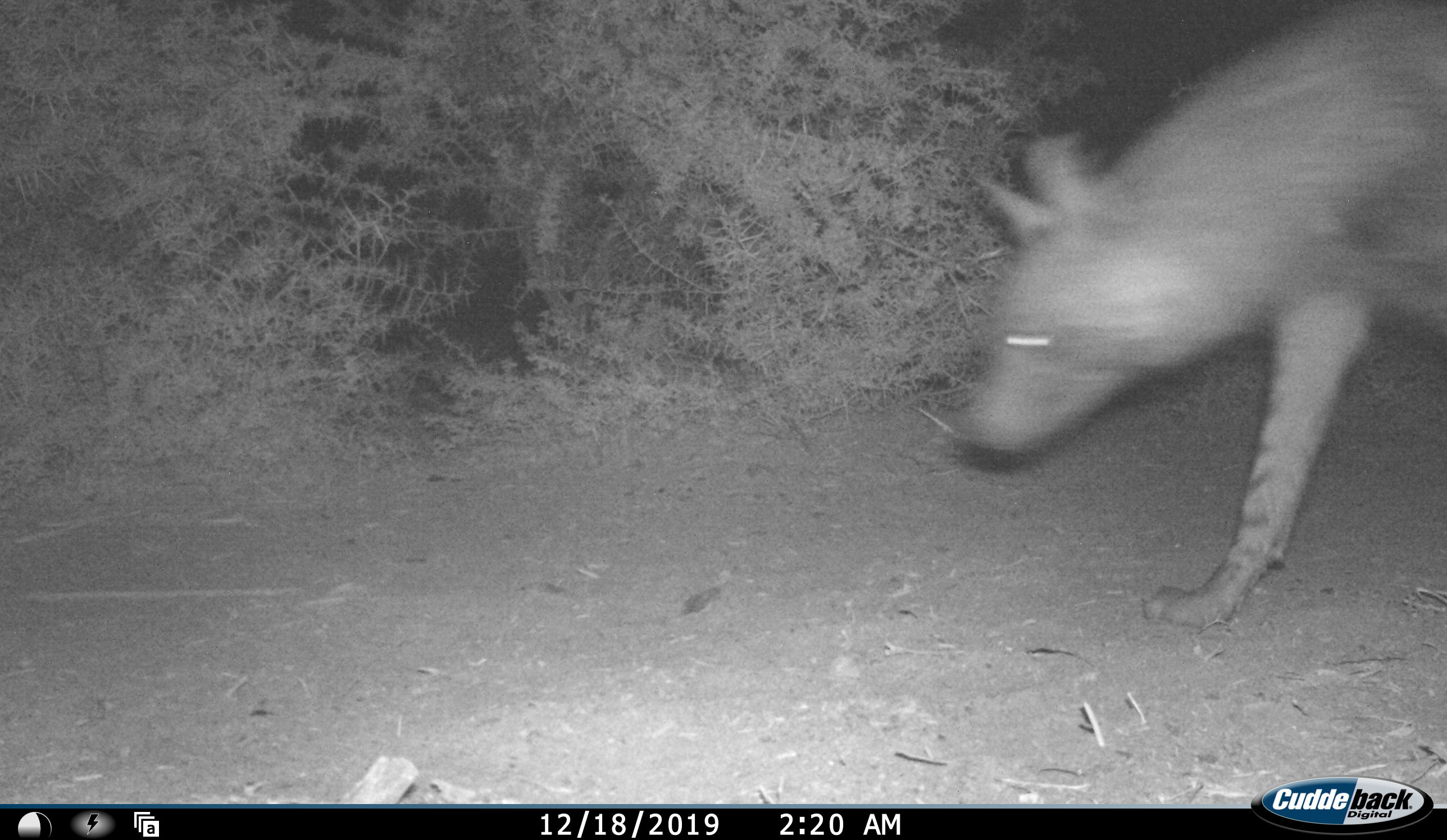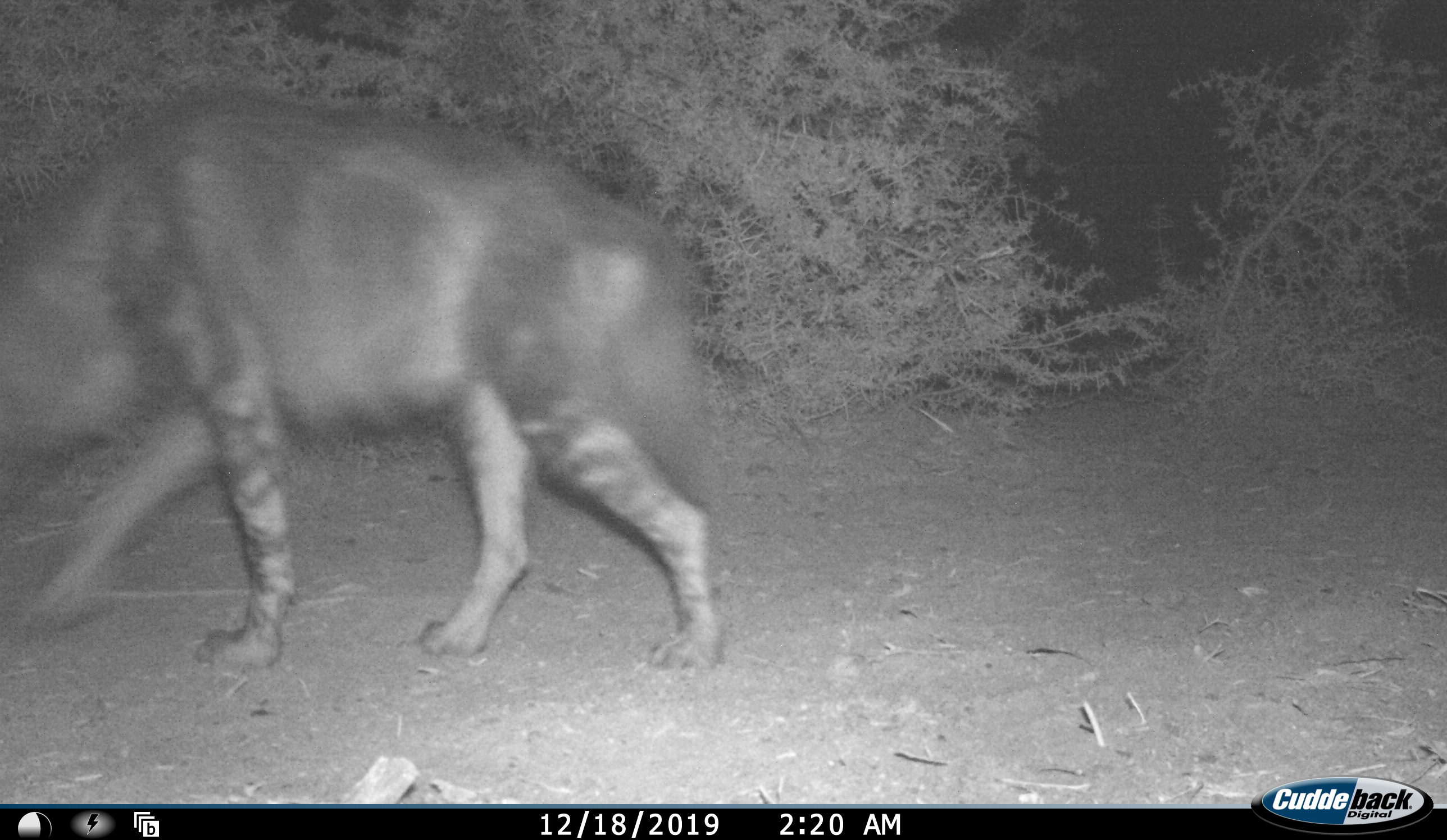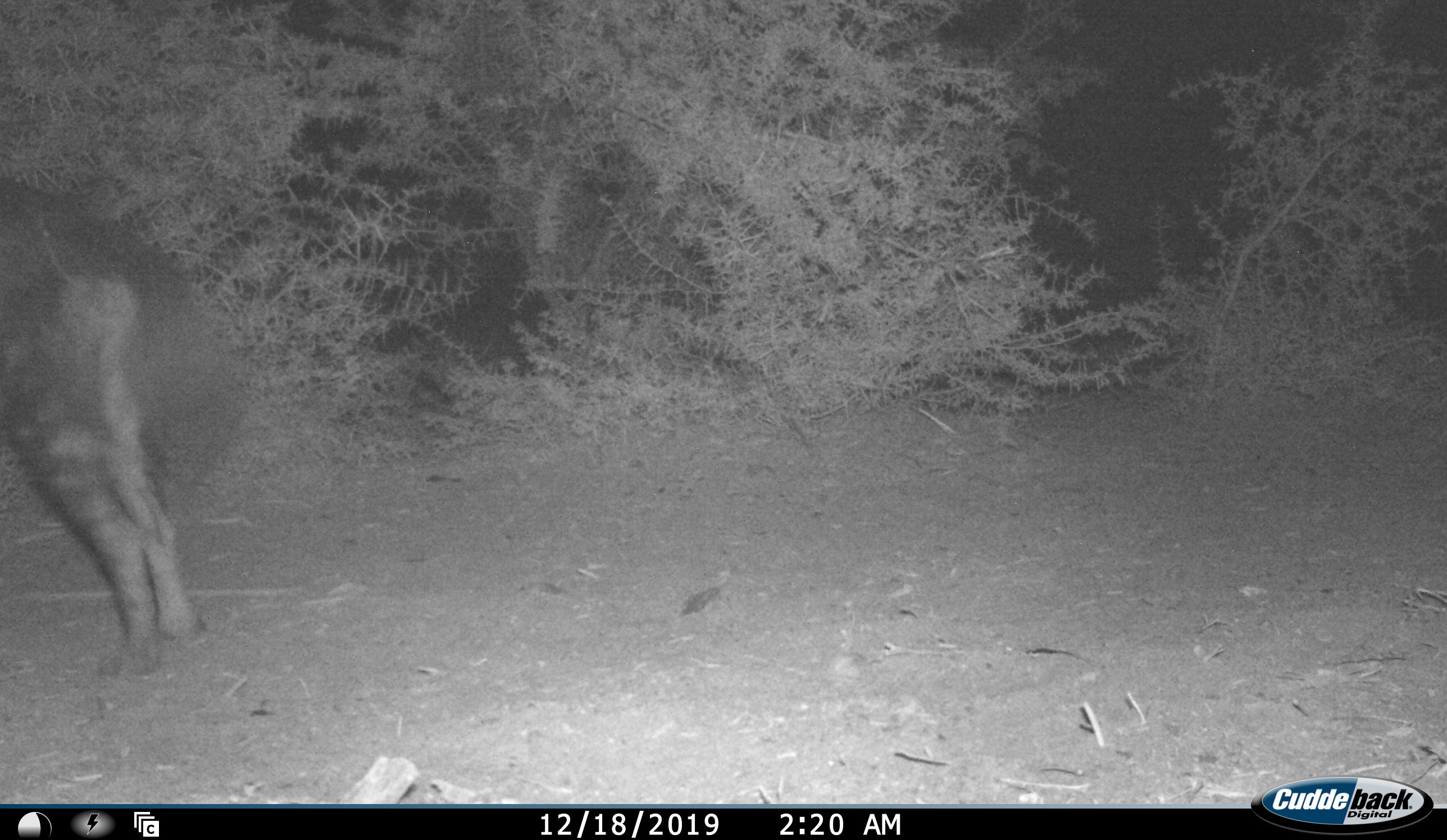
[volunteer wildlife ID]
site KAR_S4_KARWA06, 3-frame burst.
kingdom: Animalia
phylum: Chordata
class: Mammalia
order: Carnivora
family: Hyaenidae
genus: Parahyaena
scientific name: Parahyaena brunnea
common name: brown hyena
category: hyenabrown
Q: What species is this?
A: Hyenabrown (brown hyena) (Parahyaena brunnea).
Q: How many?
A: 1.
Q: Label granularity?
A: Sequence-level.